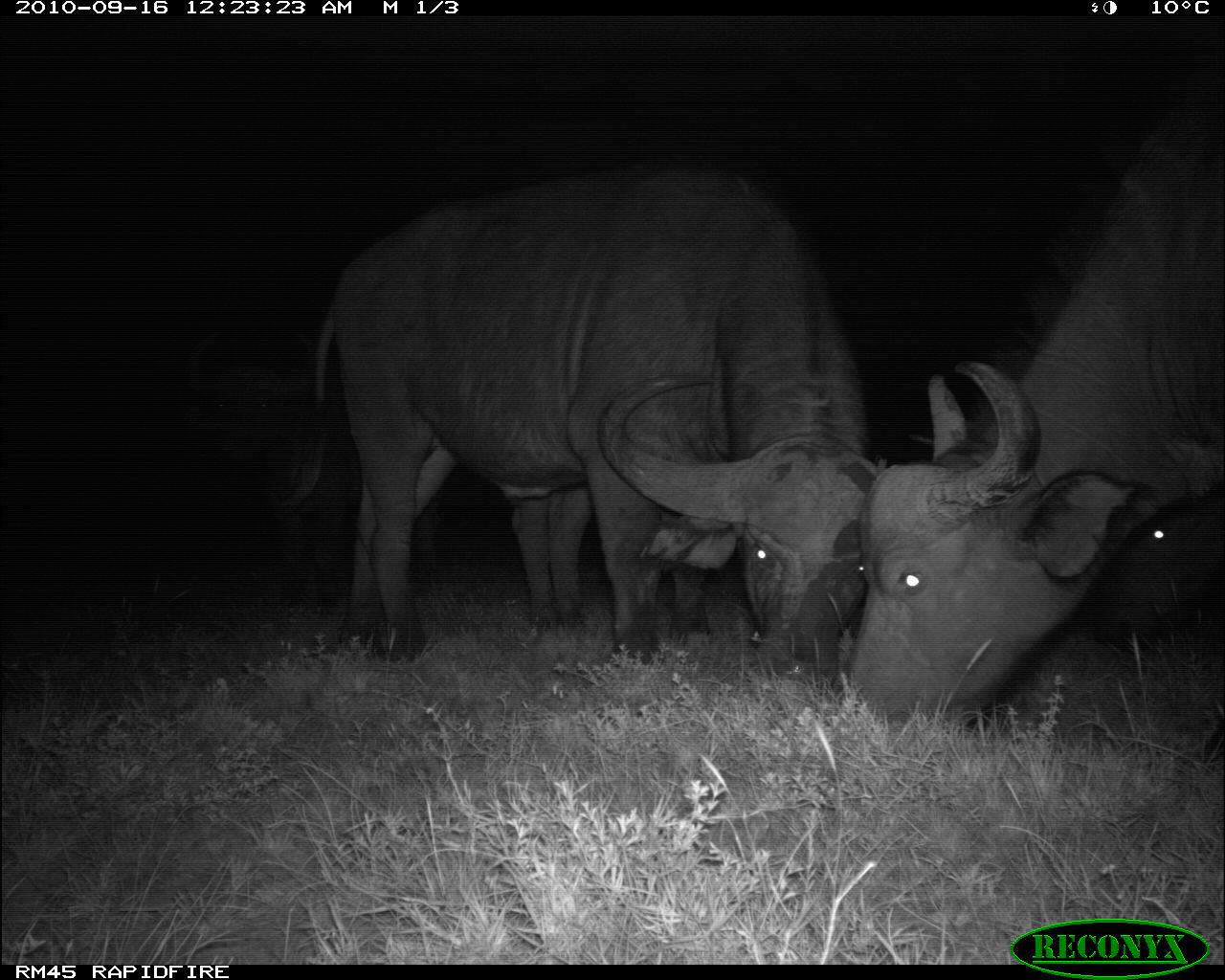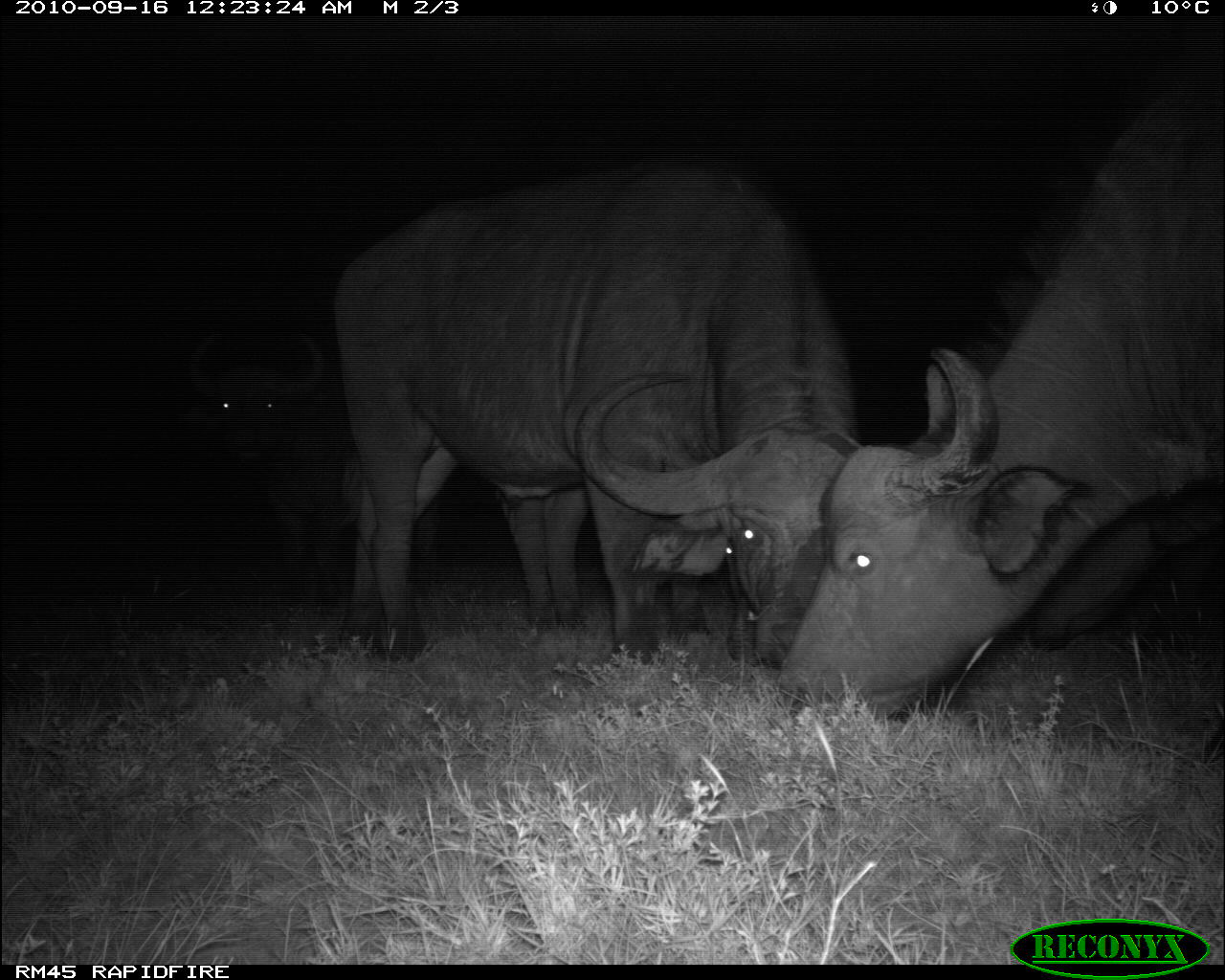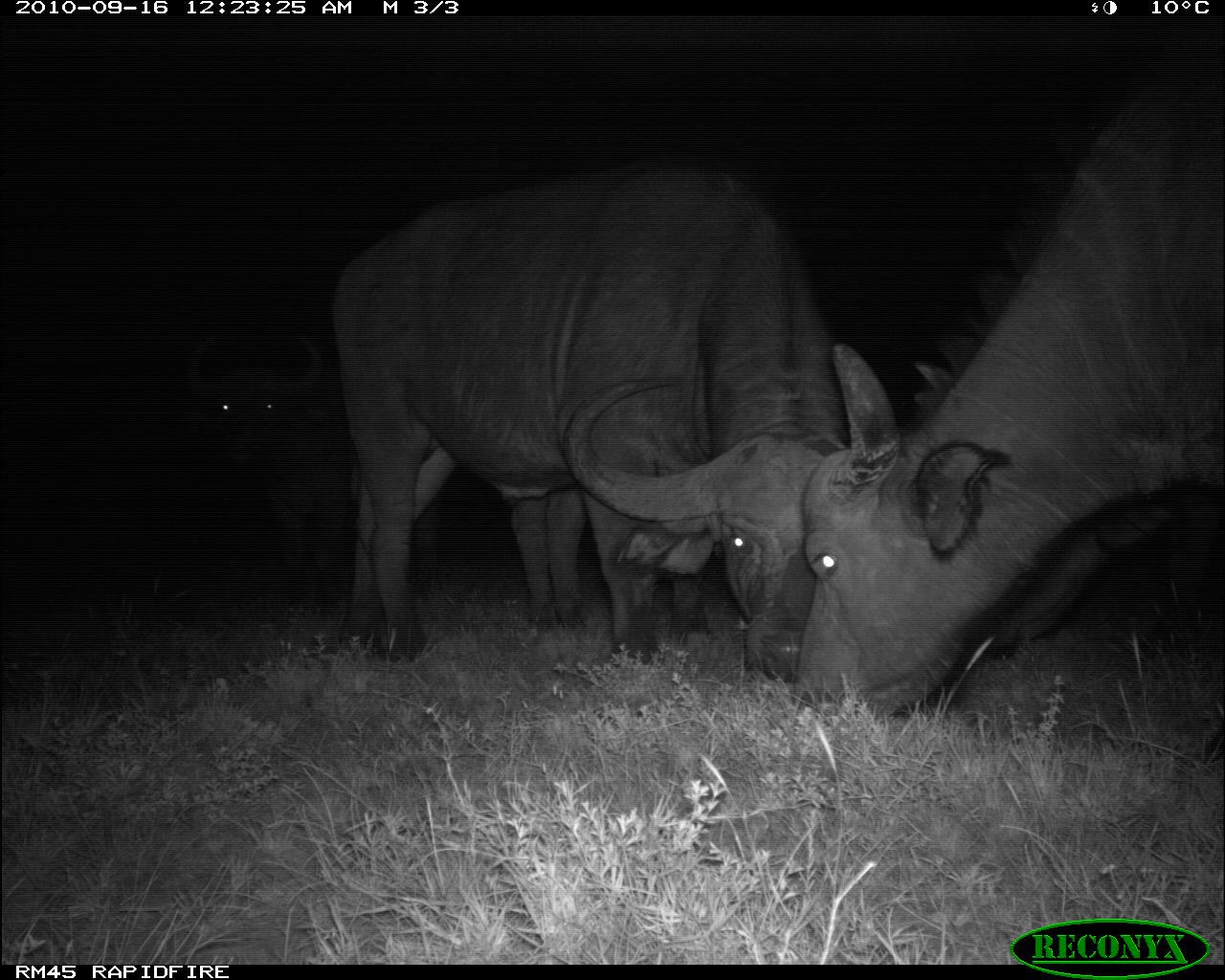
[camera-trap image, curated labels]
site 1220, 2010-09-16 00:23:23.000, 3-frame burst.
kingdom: Animalia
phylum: Chordata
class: Mammalia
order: Artiodactyla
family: Bovidae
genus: Syncerus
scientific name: Syncerus caffer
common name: african buffalo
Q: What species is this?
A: Syncerus caffer (african buffalo).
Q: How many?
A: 3.